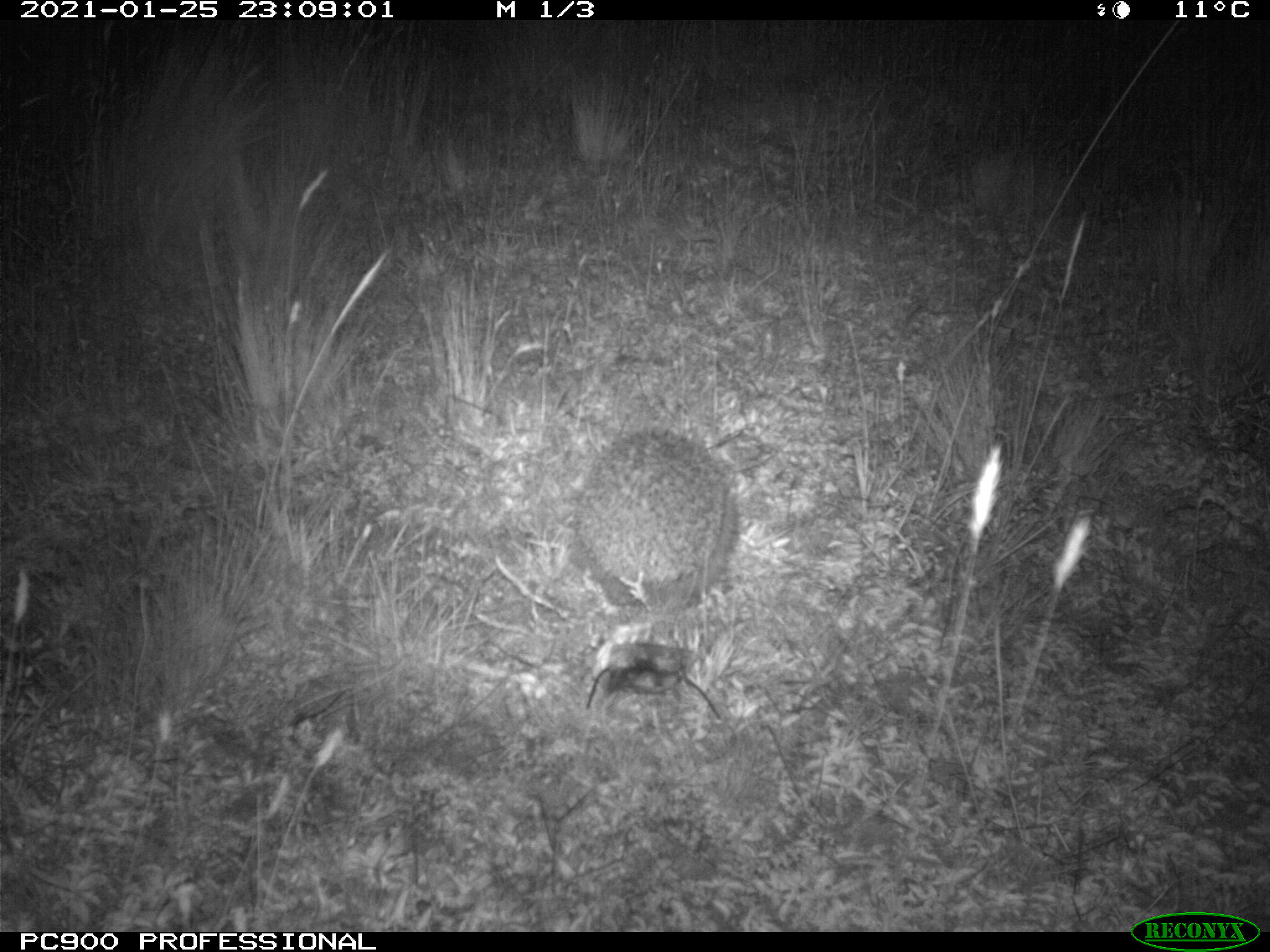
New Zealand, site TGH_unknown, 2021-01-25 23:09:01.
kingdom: Animalia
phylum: Chordata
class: Mammalia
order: Eulipotyphla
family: Erinaceidae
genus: Erinaceus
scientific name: Erinaceus europaeus europaeus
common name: european hedgehog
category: hedgehog